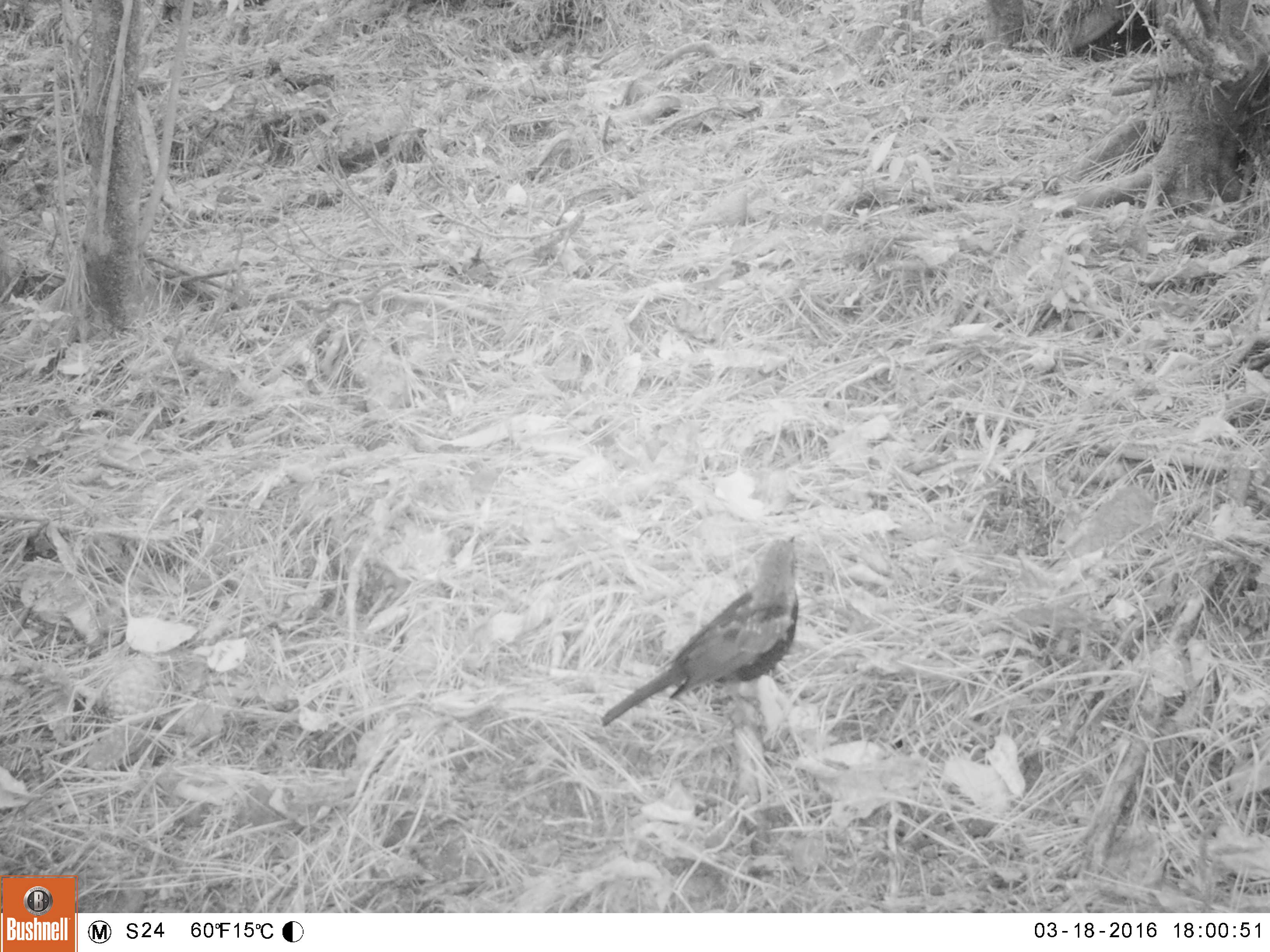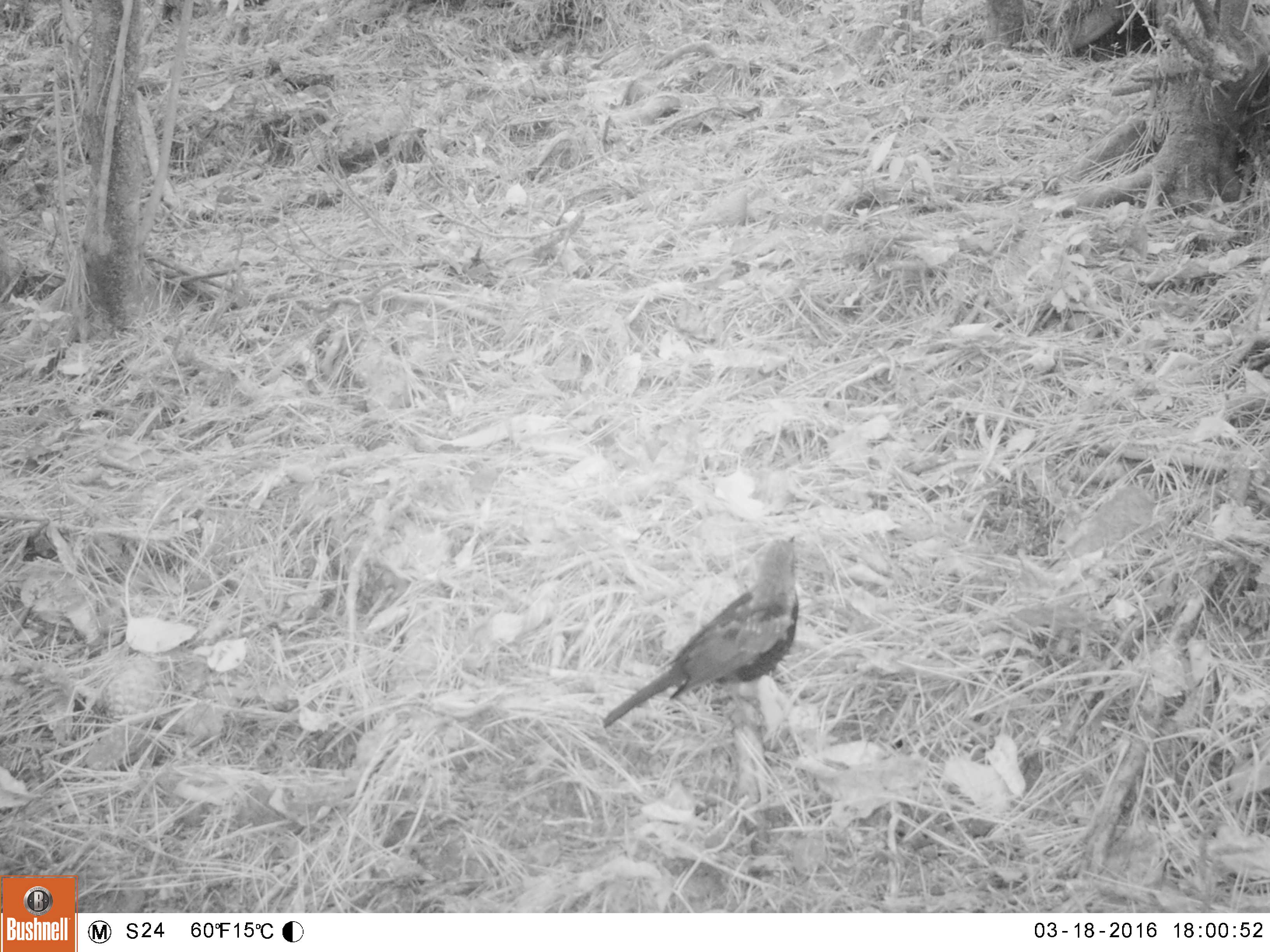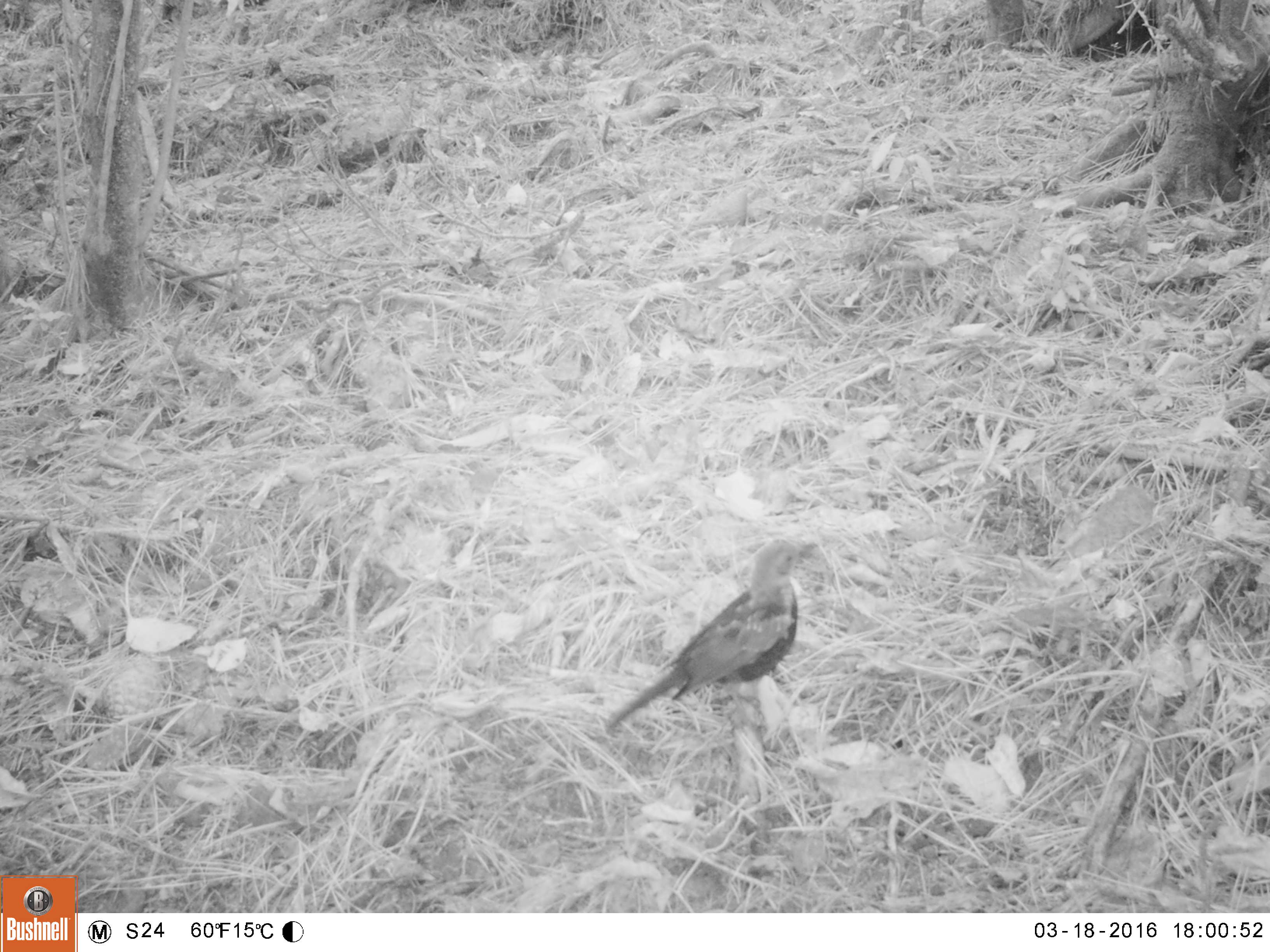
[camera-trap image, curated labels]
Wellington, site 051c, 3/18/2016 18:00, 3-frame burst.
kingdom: Animalia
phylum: Chordata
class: Aves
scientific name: Aves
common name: bird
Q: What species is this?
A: Bird (Aves).